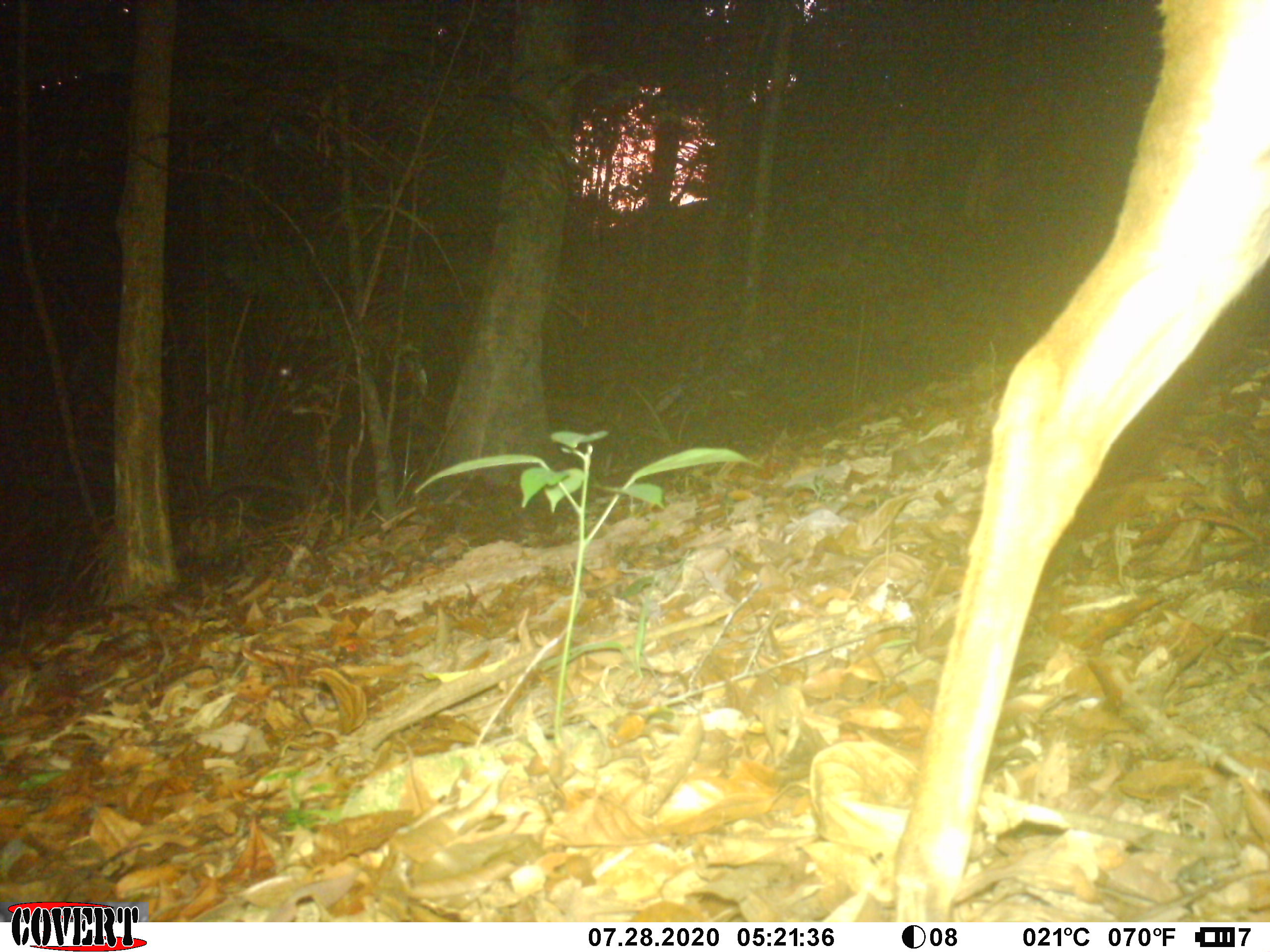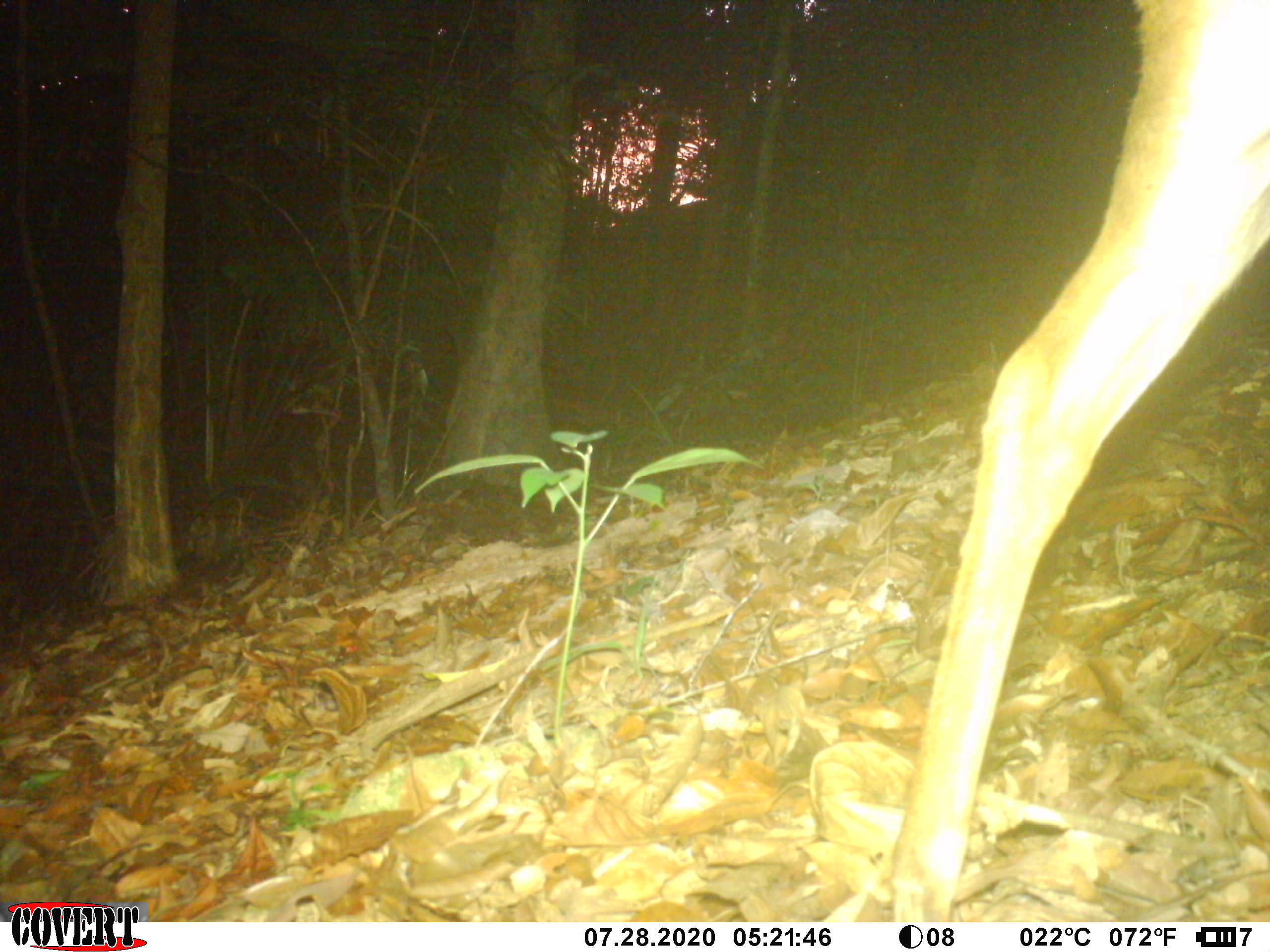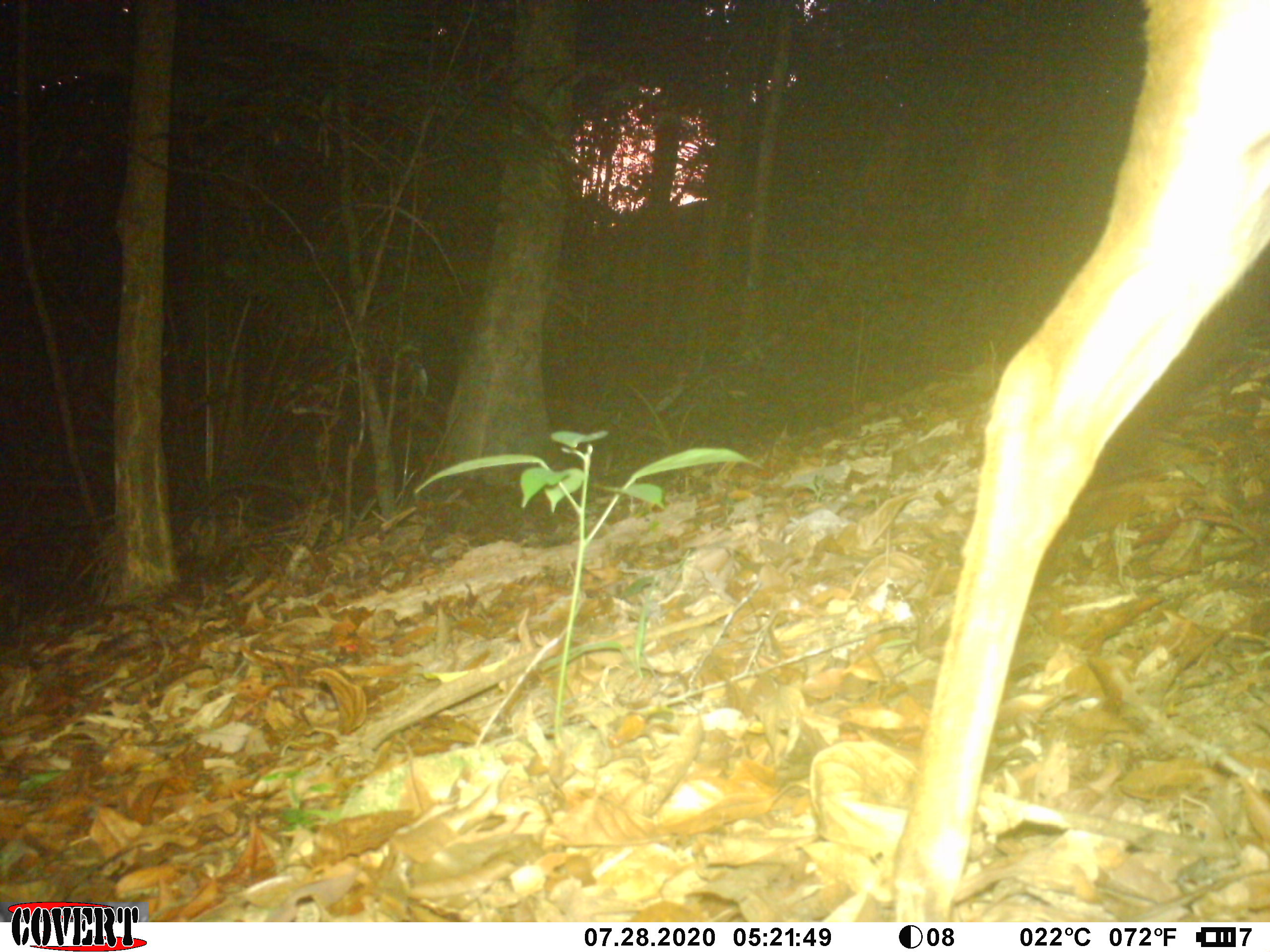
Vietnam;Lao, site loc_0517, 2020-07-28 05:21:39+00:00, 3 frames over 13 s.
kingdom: Animalia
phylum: Chordata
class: Mammalia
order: Artiodactyla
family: Cervidae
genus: Muntiacus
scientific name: Muntiacus vuquangensis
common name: large-antlered muntjac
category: large antlered muntjac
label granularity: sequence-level